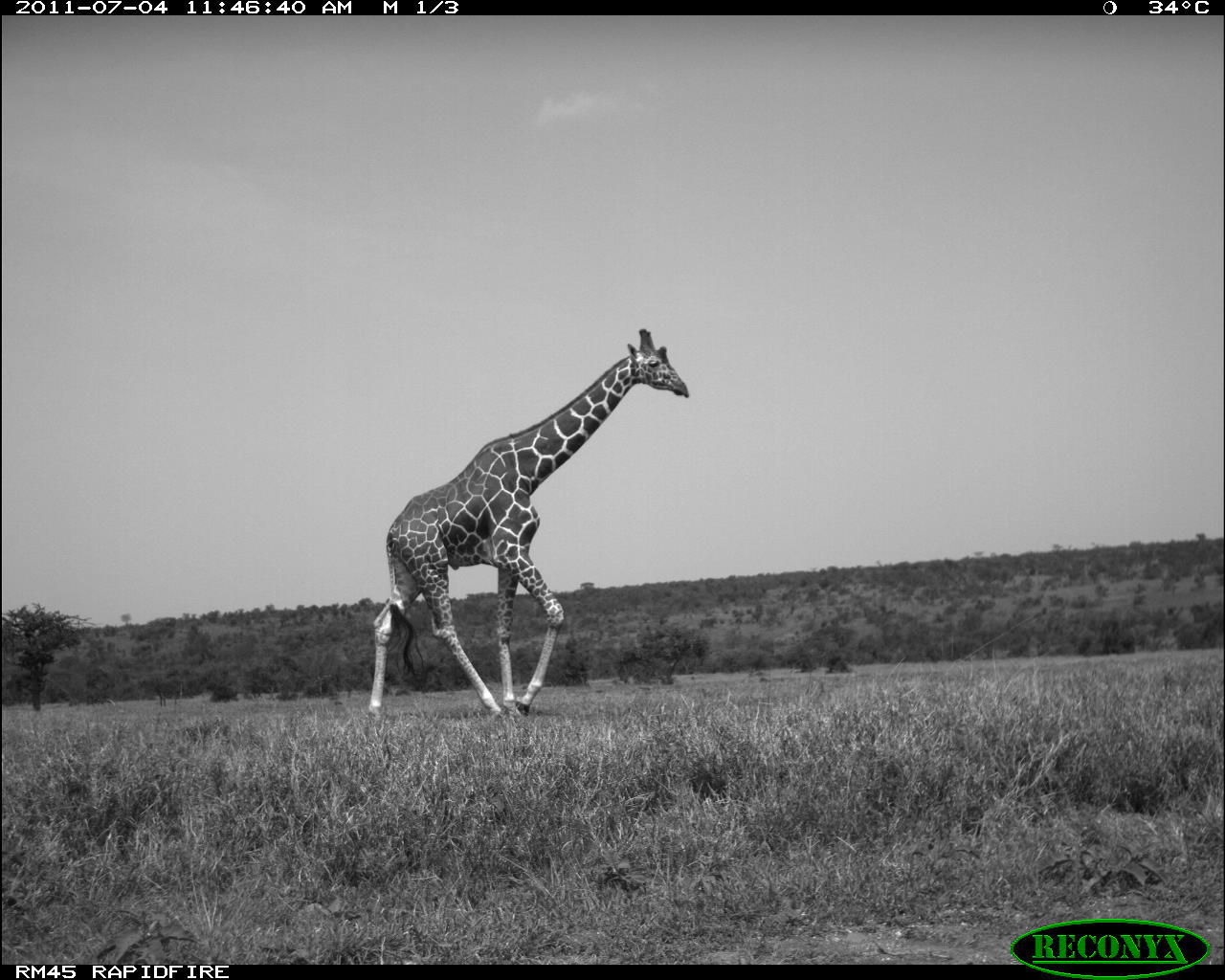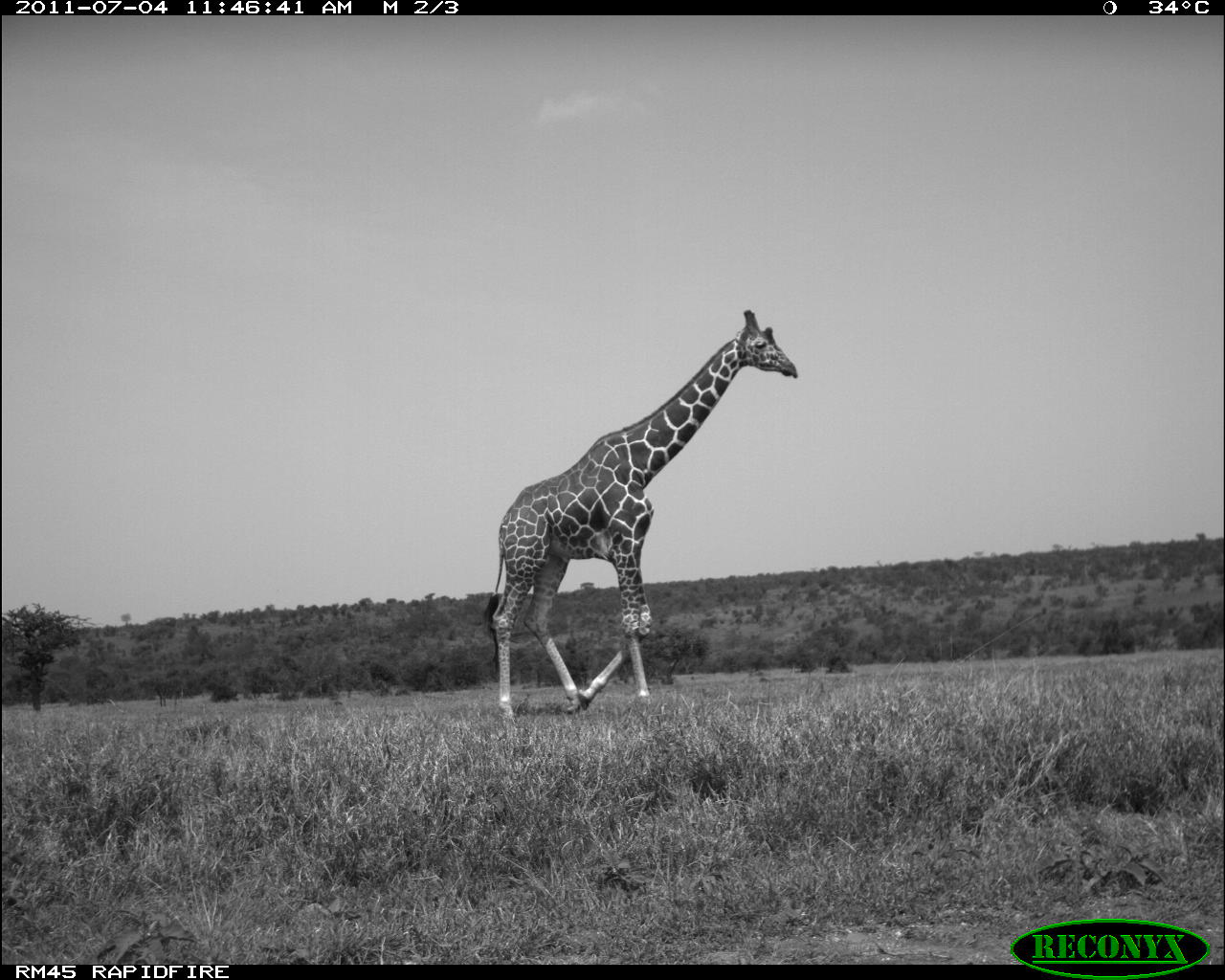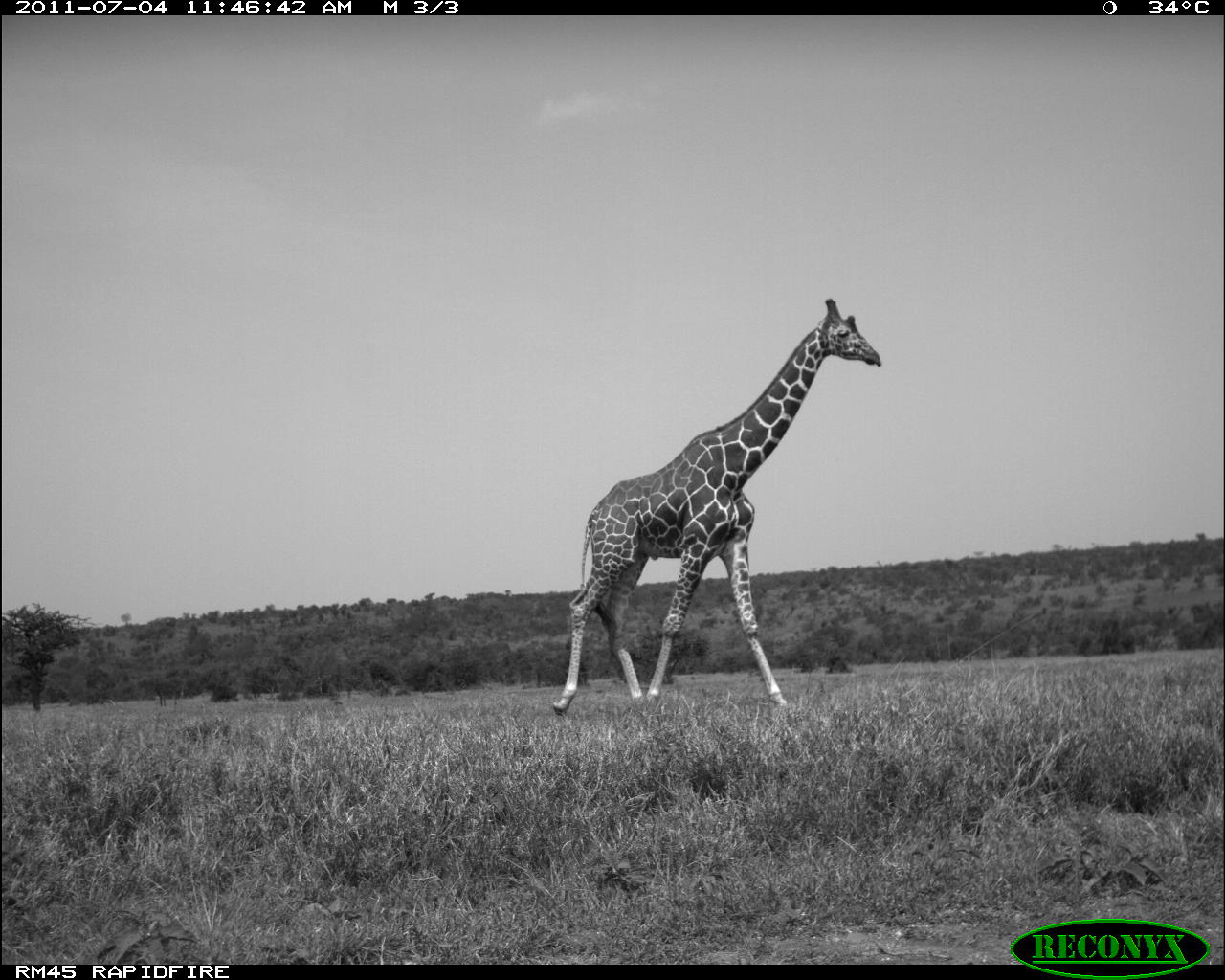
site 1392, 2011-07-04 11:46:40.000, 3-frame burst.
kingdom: Animalia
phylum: Chordata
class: Mammalia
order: Artiodactyla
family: Giraffidae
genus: Giraffa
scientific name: Giraffa camelopardalis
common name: giraffe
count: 1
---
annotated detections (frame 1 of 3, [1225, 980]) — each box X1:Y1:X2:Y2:
giraffa camelopardalis: 367:328:690:718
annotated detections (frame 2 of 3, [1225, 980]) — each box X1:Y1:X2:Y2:
giraffa camelopardalis: 485:307:797:718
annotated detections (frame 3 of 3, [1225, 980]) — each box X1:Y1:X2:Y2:
giraffa camelopardalis: 552:297:880:716